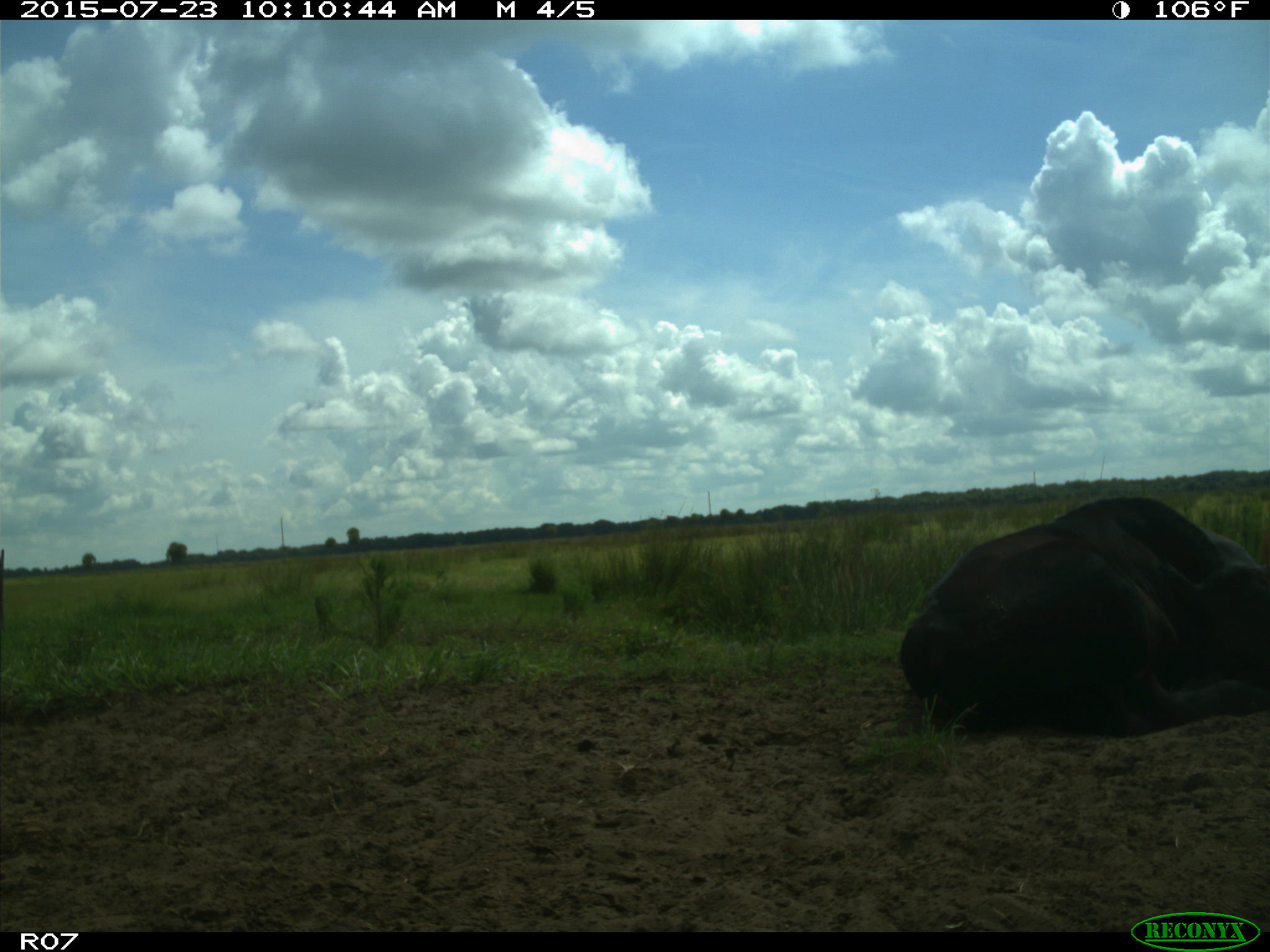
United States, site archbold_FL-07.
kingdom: Animalia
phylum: Chordata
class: Mammalia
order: Artiodactyla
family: Bovidae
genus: Bos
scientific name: Bos taurus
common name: domestic cow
Bos taurus (domestic cow).